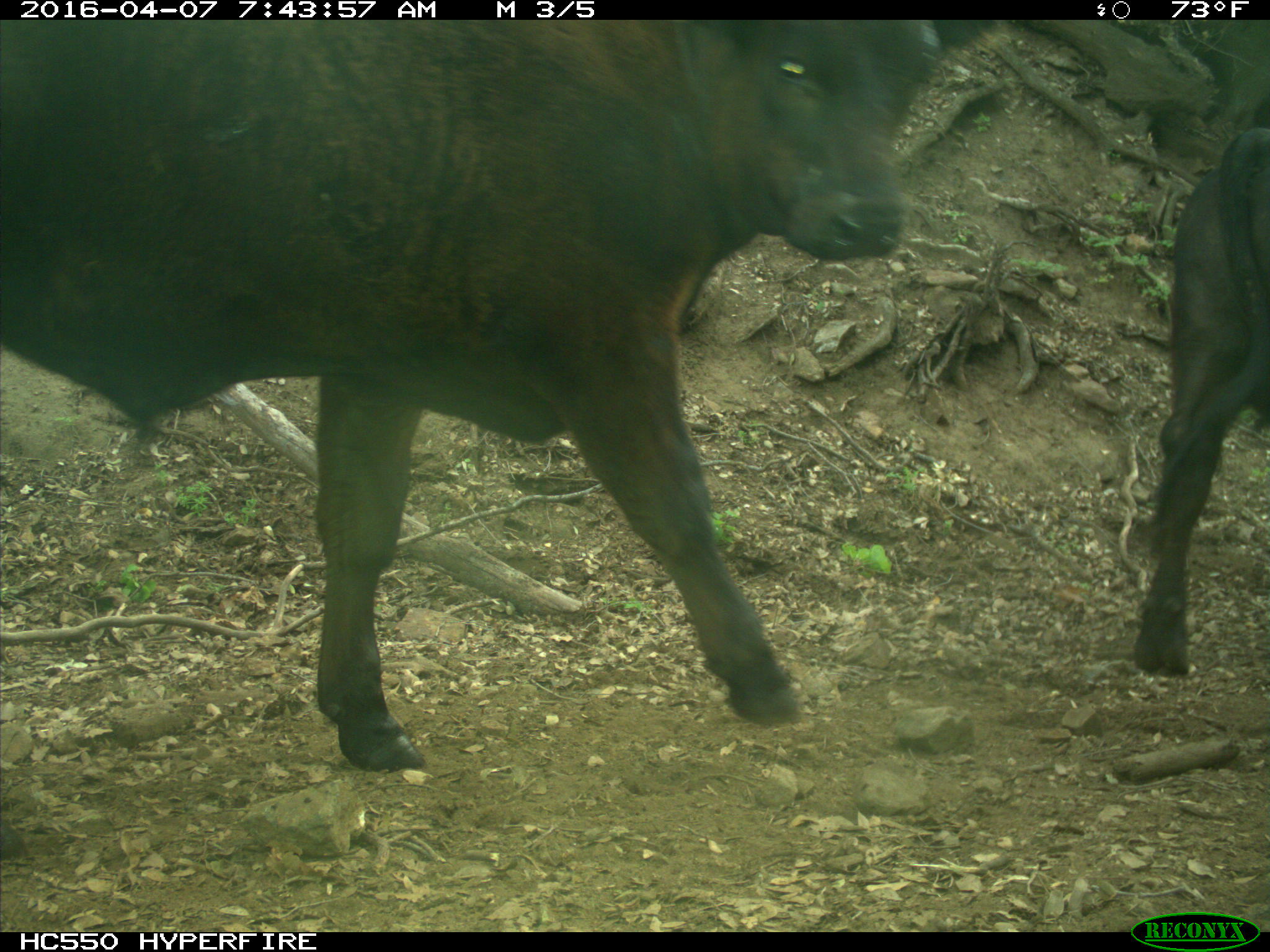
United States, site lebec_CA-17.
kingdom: Animalia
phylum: Chordata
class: Mammalia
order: Artiodactyla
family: Bovidae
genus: Bos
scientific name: Bos taurus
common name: domestic cow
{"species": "Bos taurus (domestic cow)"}